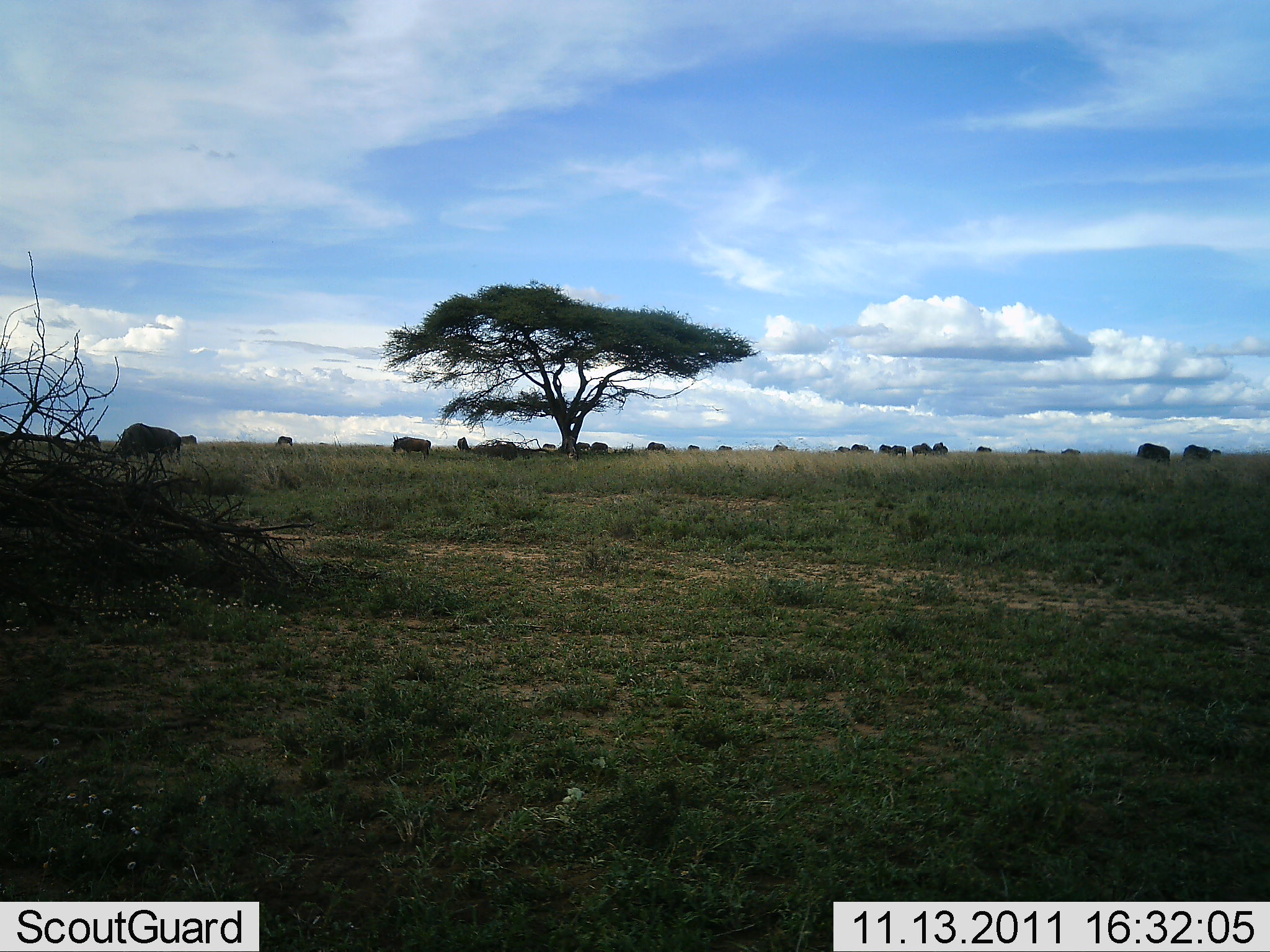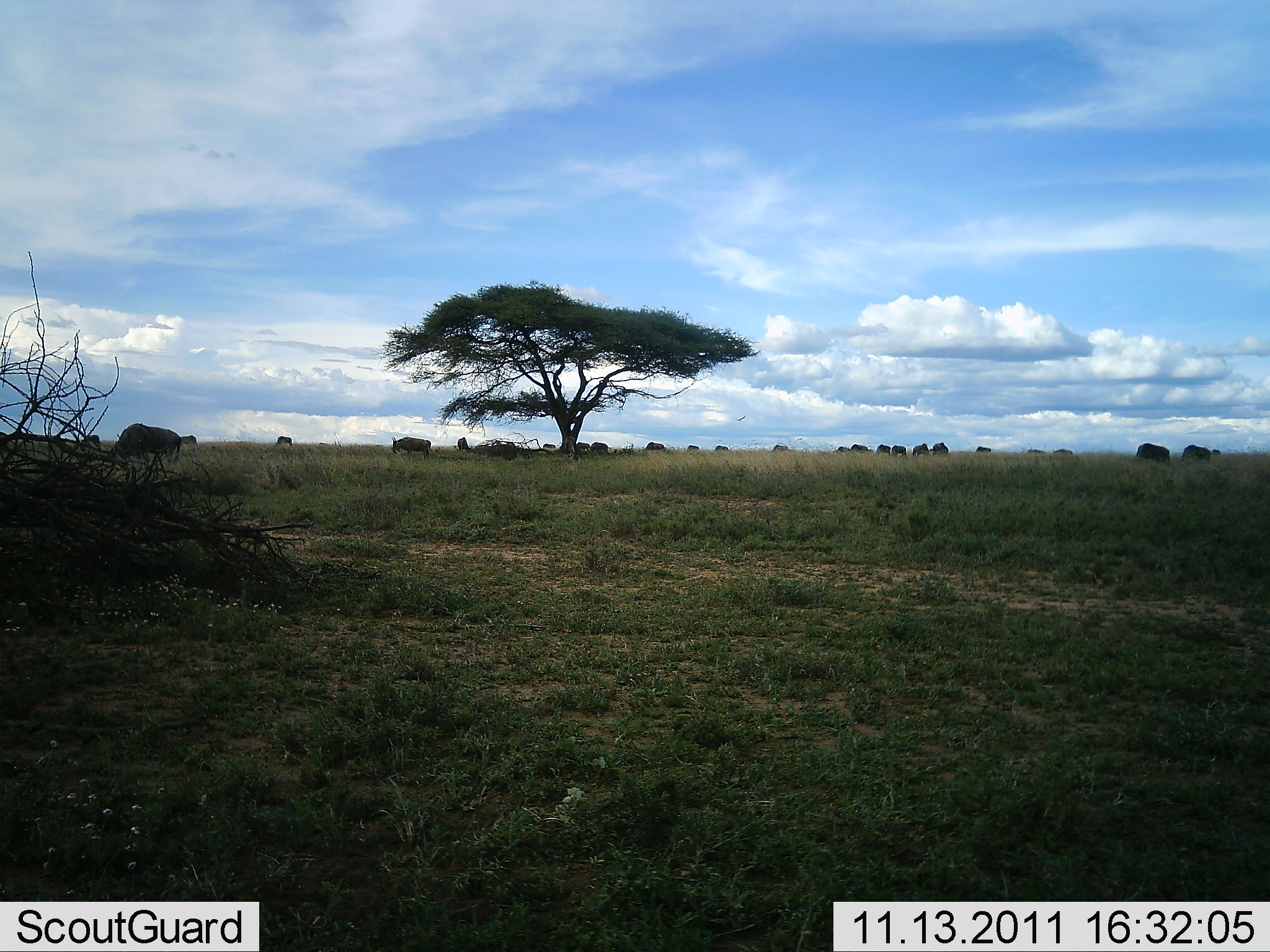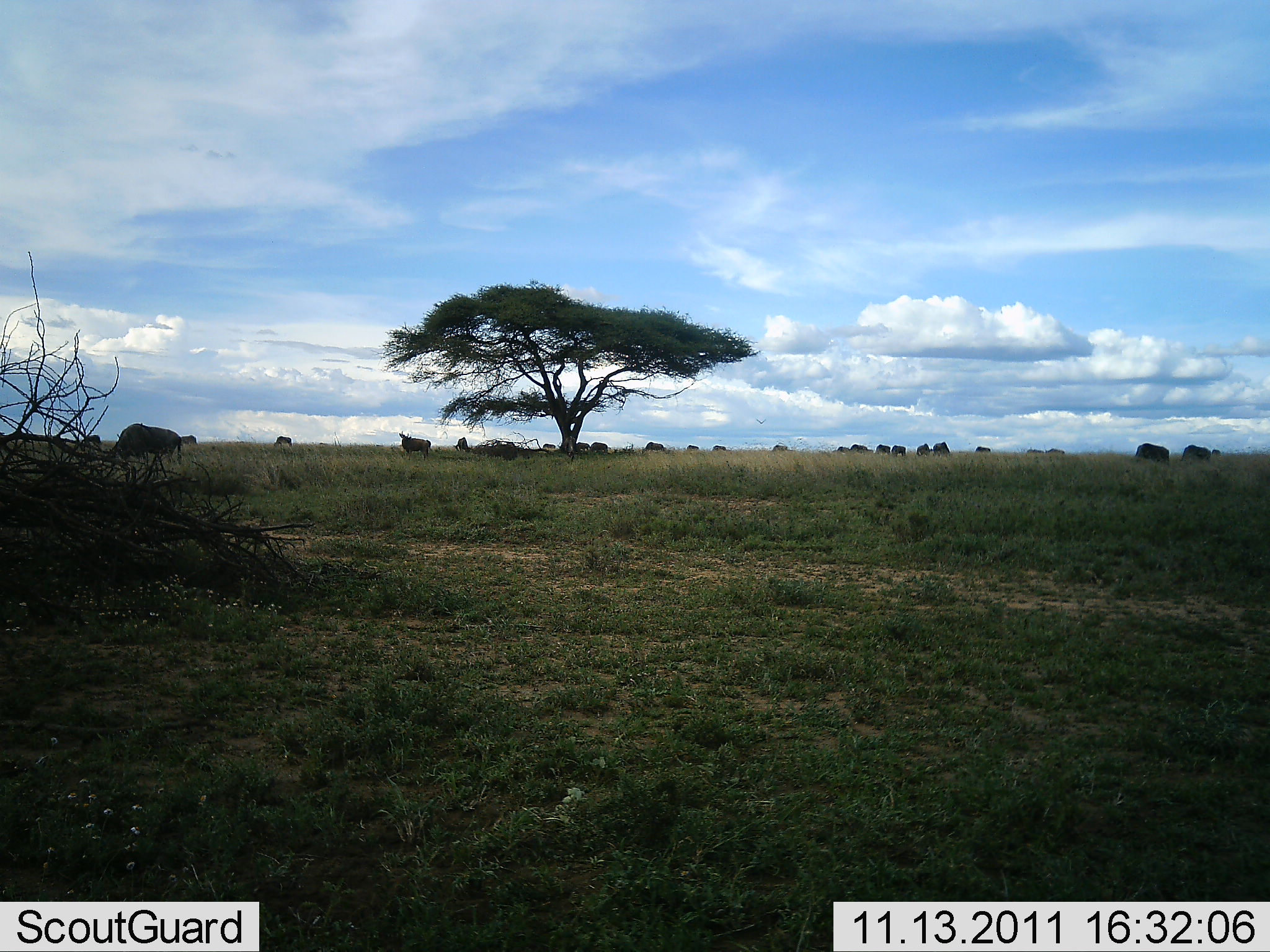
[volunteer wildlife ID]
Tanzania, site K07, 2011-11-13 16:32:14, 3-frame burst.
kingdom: Animalia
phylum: Chordata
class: Mammalia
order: Artiodactyla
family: Bovidae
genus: Connochaetes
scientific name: Connochaetes taurinus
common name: blue wildebeest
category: wildebeest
Wildebeest (blue wildebeest) (Connochaetes taurinus), count 11-50. Behavior (volunteer vote fractions): standing 64%, resting 0%, moving 27%, interacting 0%. Young present (vote fraction): 0%. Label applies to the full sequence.